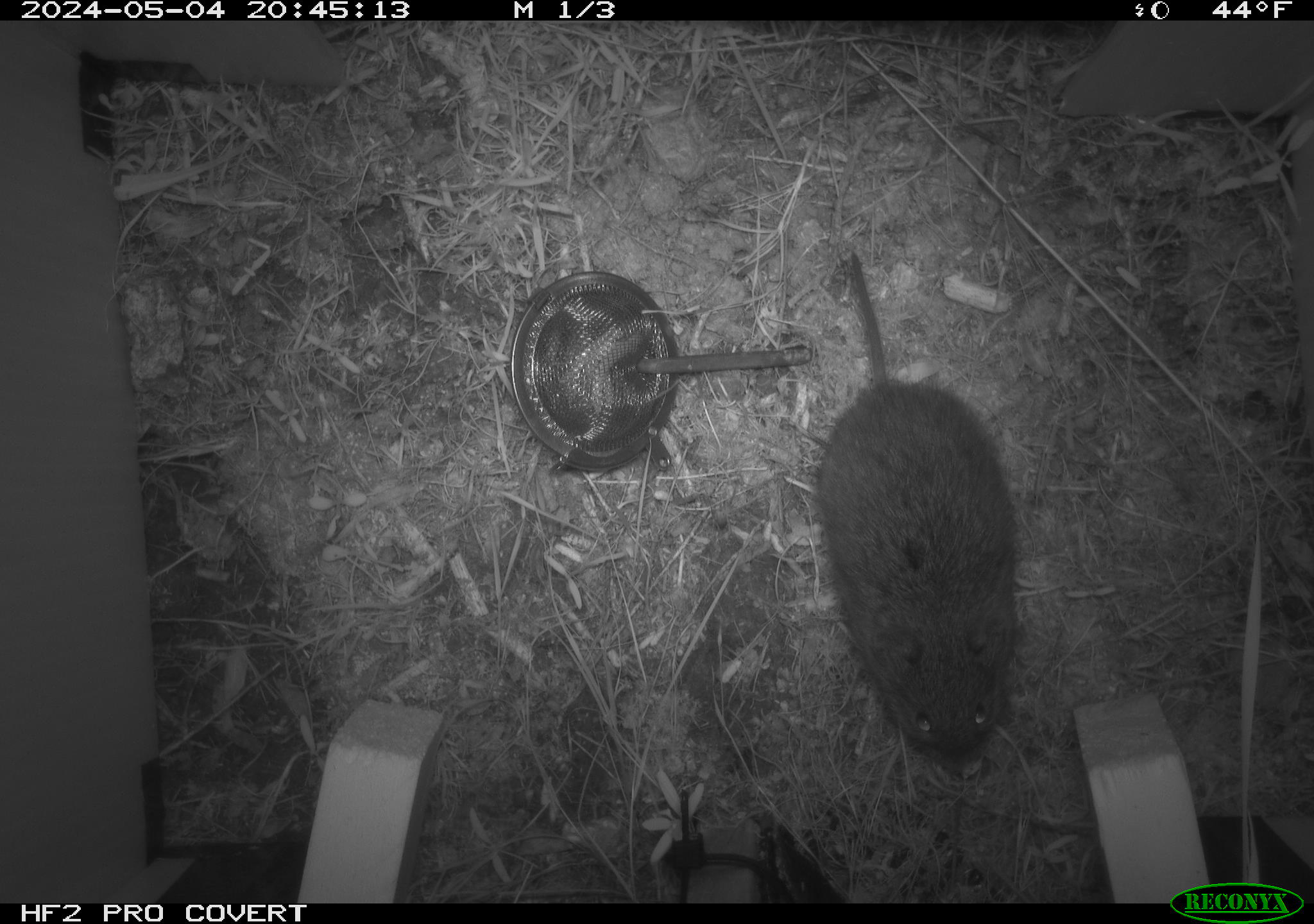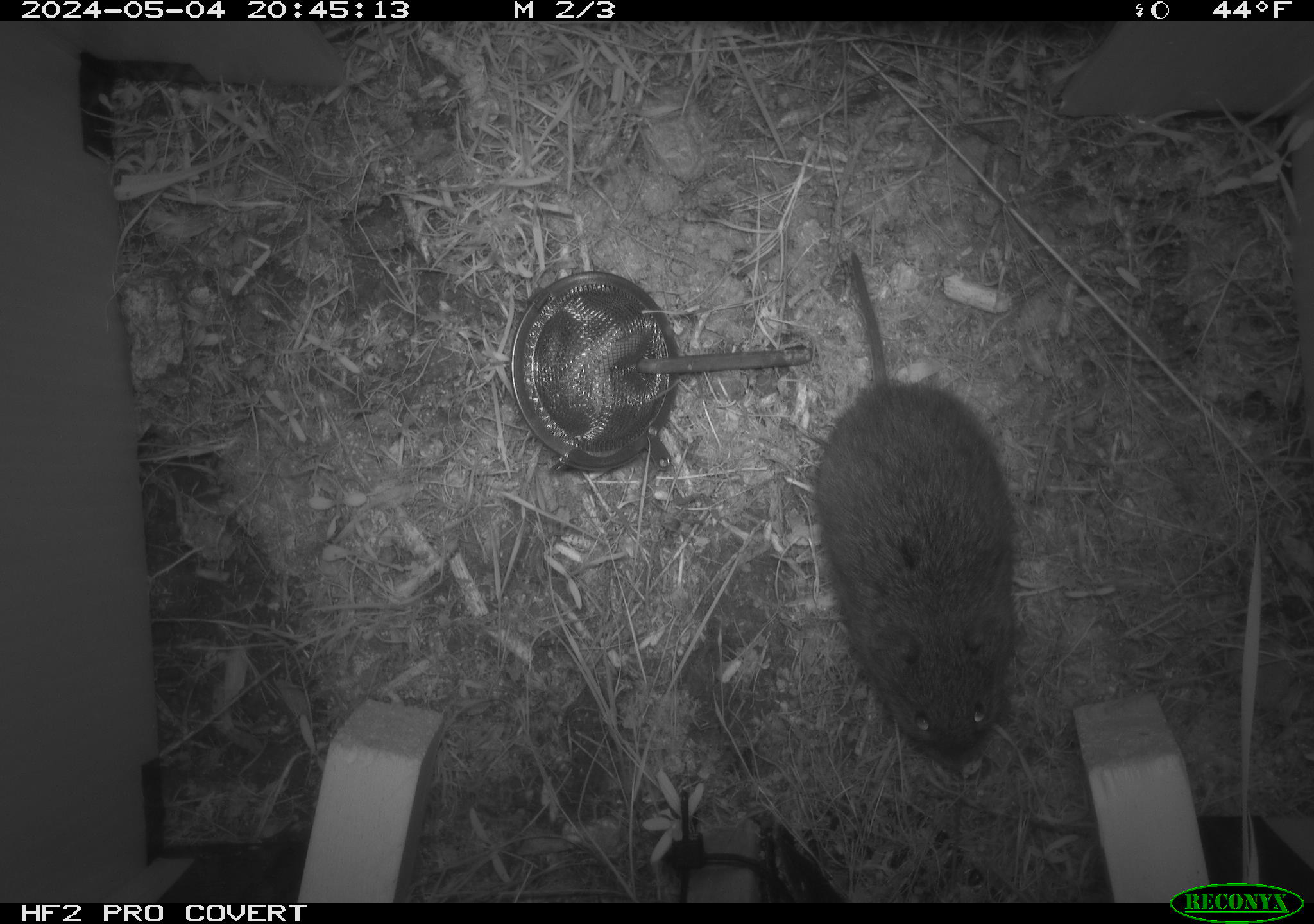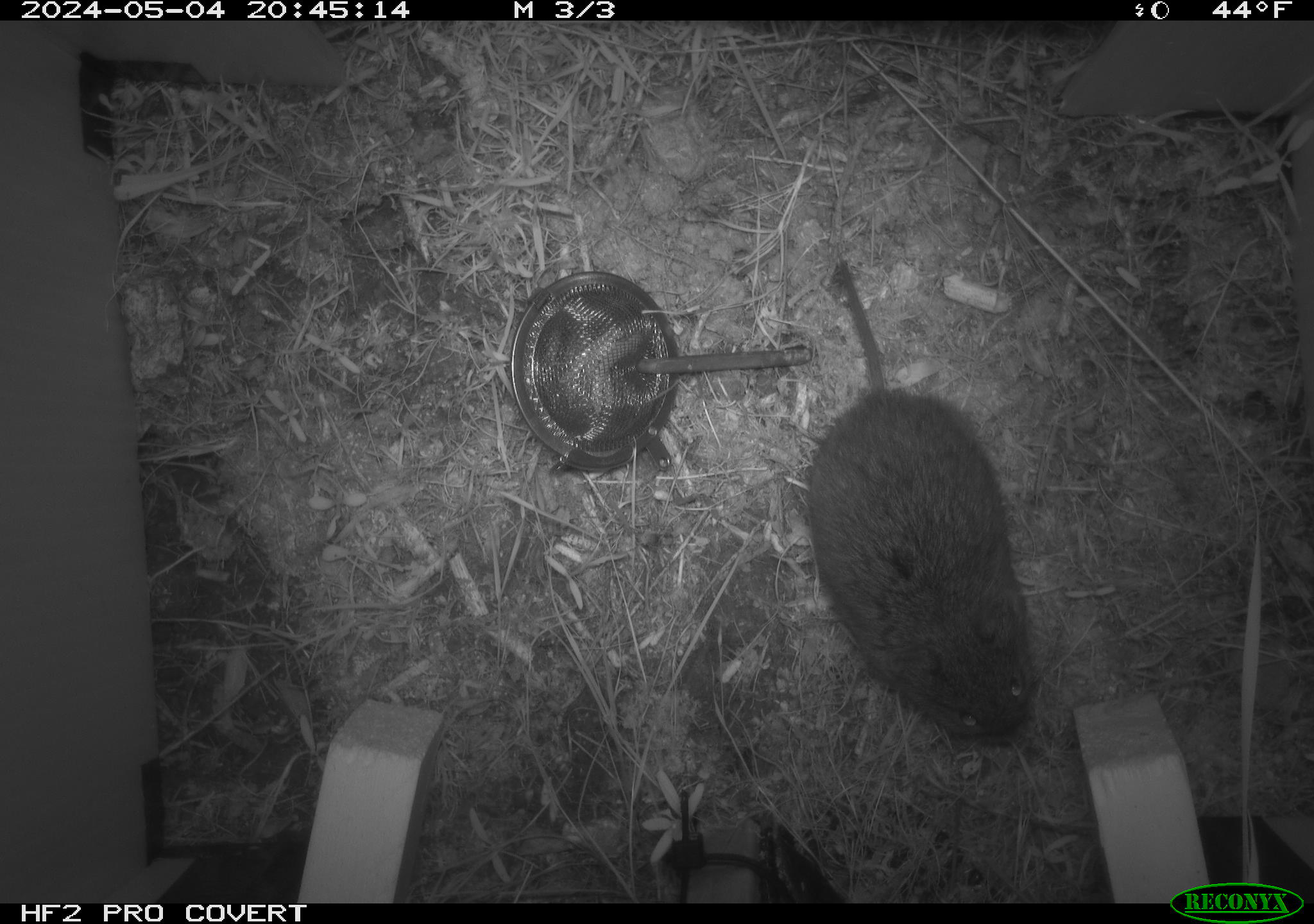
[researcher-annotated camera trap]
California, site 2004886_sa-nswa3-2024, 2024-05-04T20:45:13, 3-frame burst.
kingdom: Animalia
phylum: Chordata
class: Mammalia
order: Rodentia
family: Cricetidae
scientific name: Arvicolinae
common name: voles, lemmings, and muskrats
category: arvicolinae subfamily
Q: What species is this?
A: Arvicolinae subfamily (voles, lemmings, and muskrats) (Arvicolinae).